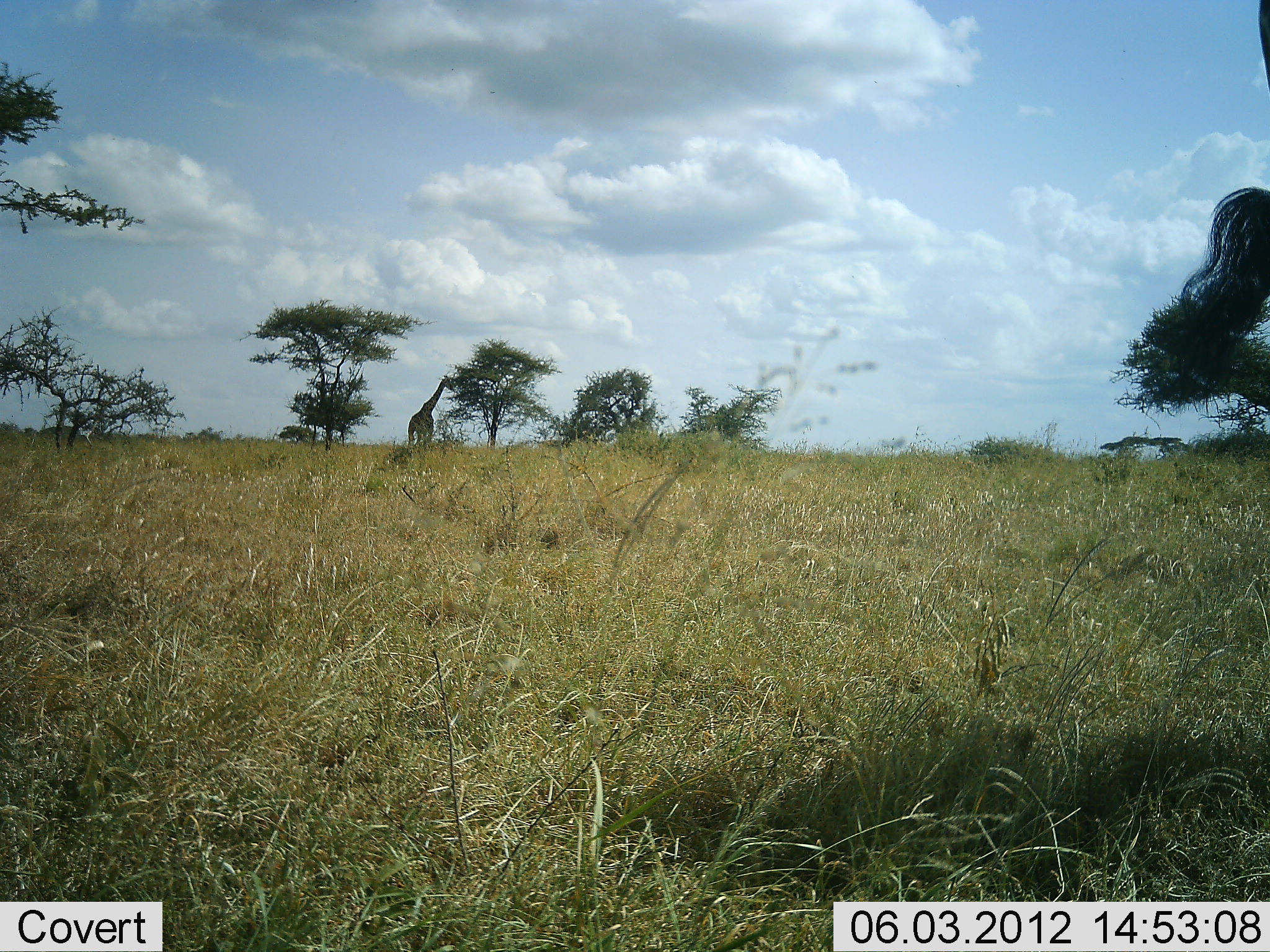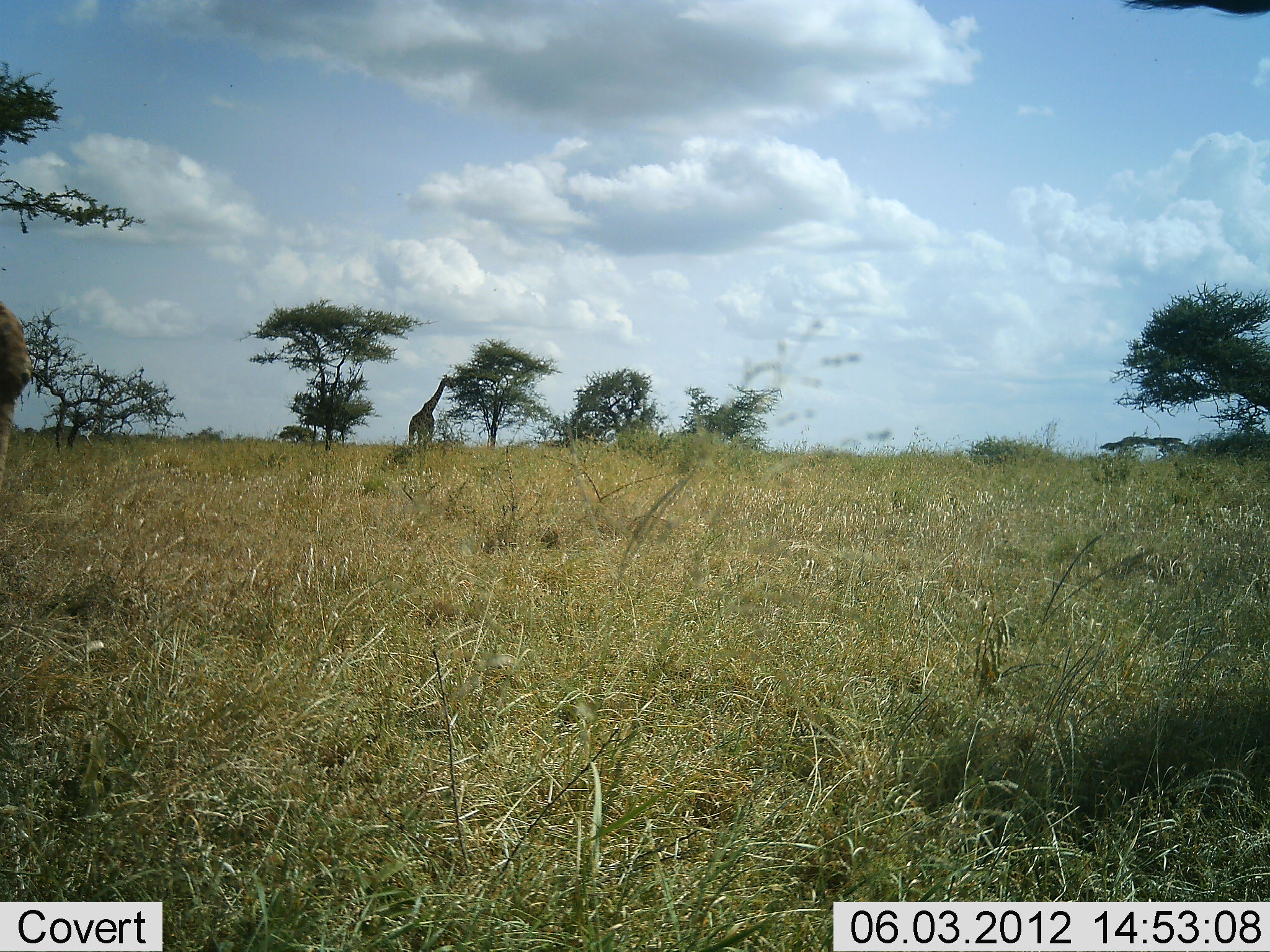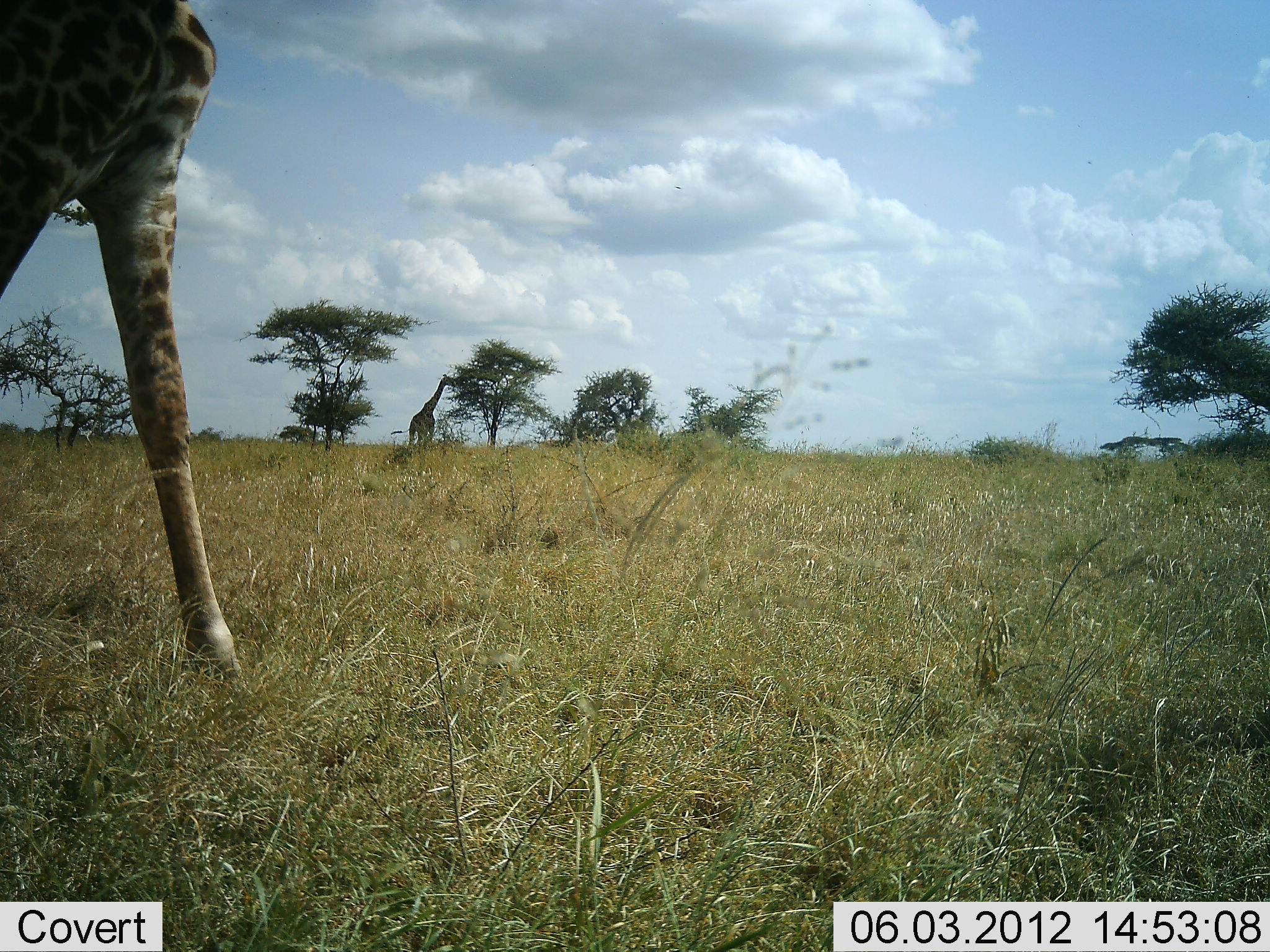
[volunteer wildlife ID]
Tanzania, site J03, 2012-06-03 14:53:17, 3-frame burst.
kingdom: Animalia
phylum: Chordata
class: Mammalia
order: Artiodactyla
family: Giraffidae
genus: Giraffa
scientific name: Giraffa camelopardalis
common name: giraffe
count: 3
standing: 30%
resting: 0%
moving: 90%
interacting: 0%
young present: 0%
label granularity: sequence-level